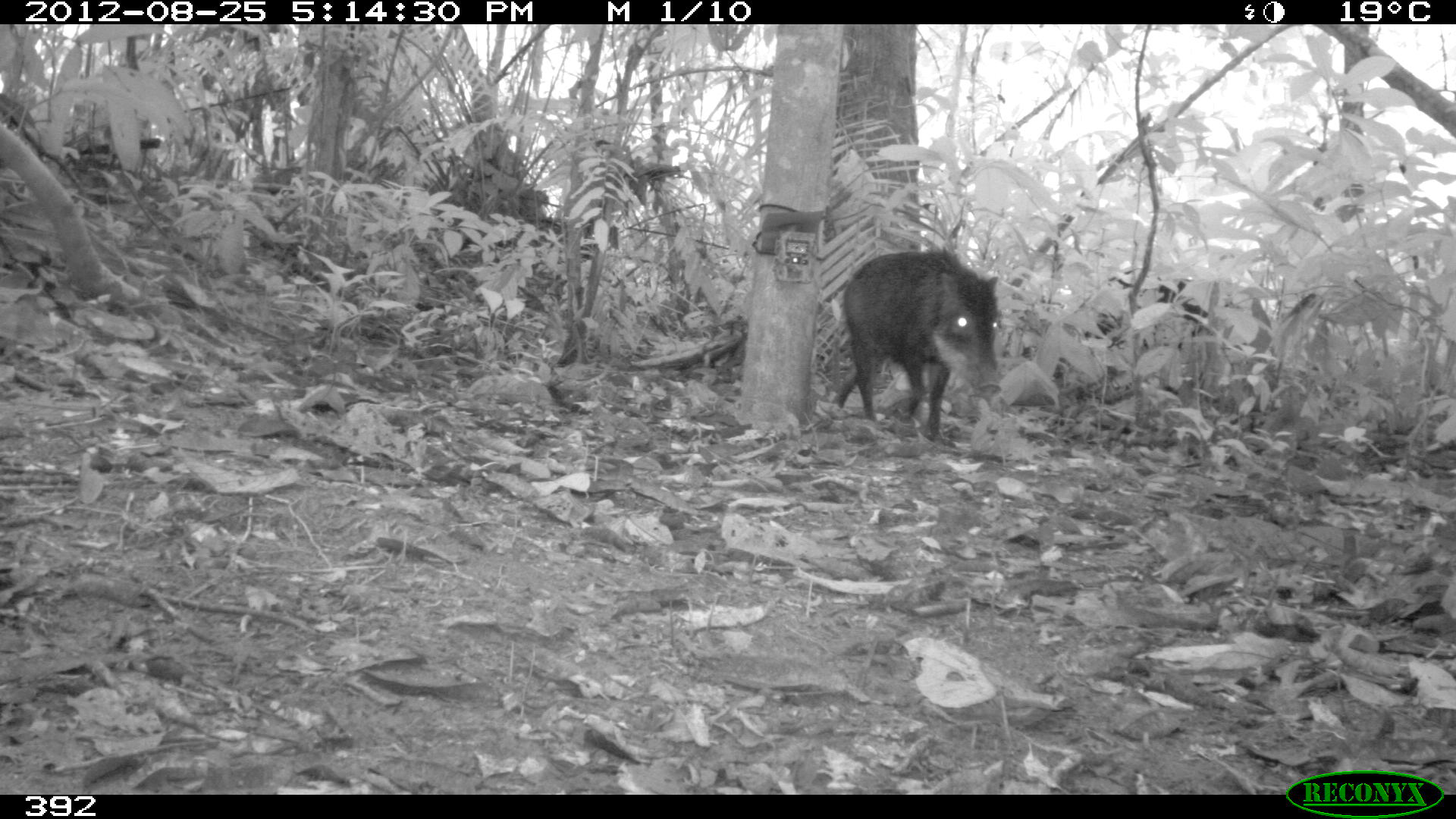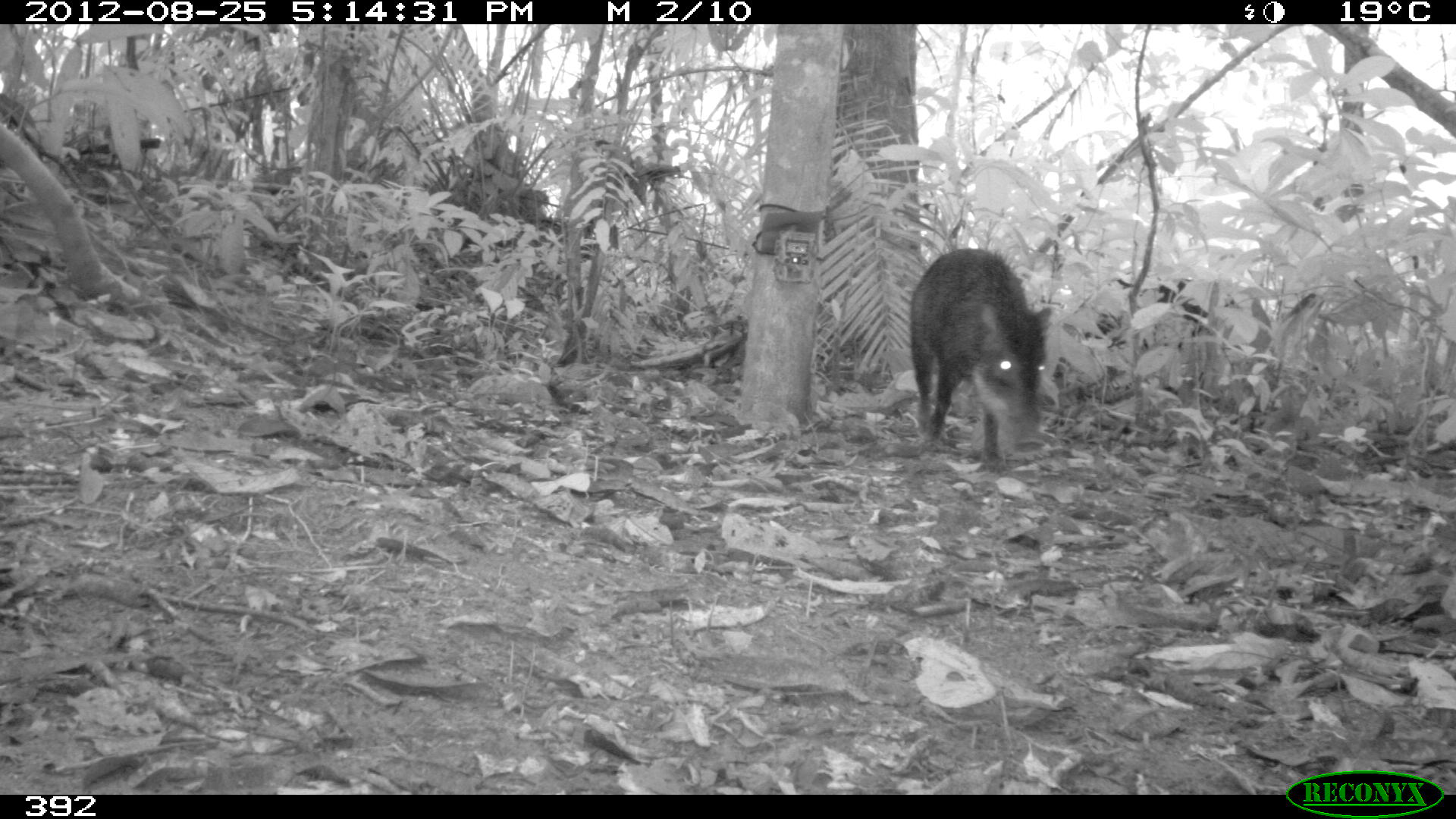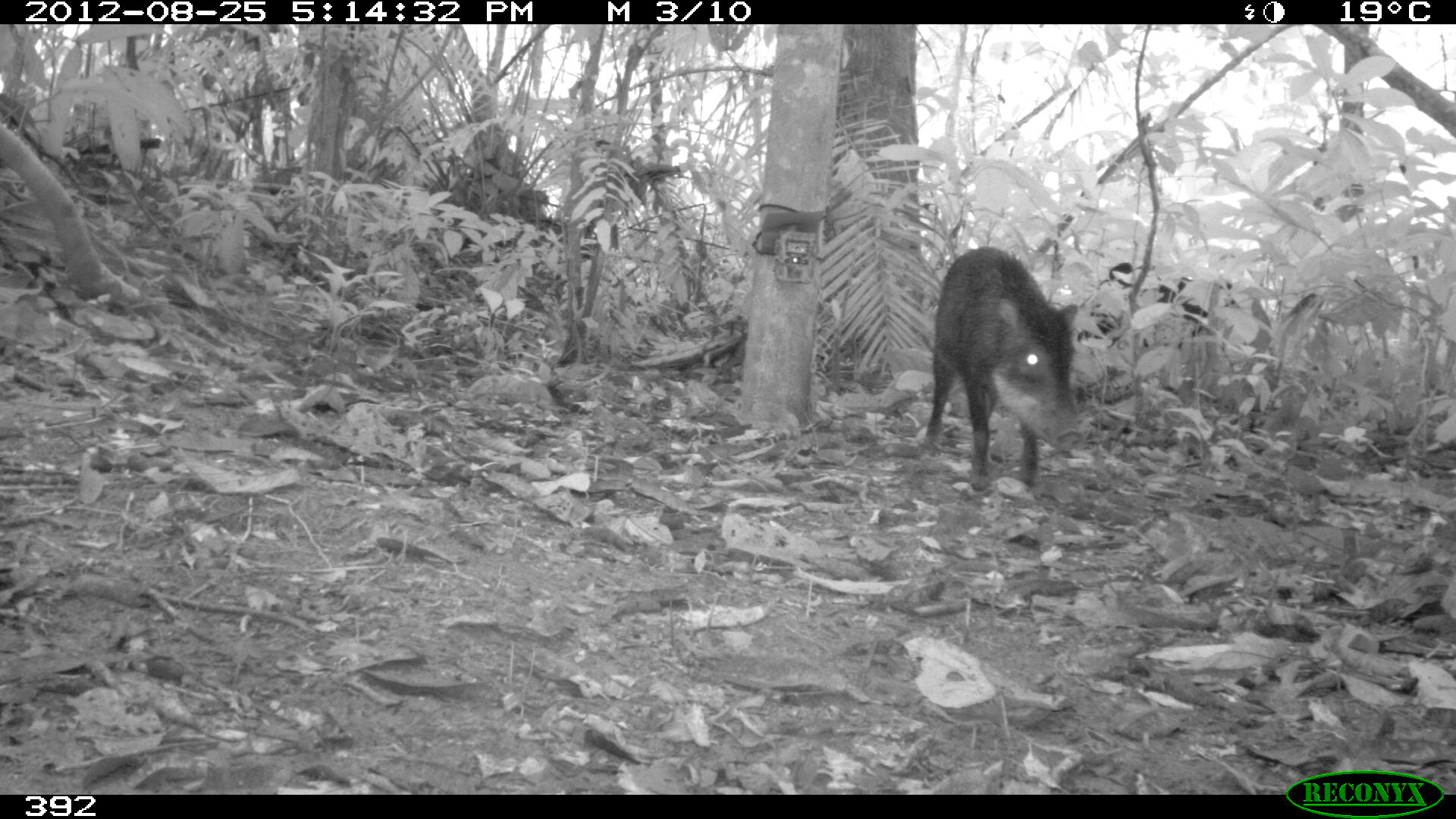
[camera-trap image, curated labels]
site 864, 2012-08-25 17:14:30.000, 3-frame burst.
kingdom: Animalia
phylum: Chordata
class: Mammalia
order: Artiodactyla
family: Tayassuidae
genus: Tayassu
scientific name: Tayassu pecari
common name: white-lipped peccary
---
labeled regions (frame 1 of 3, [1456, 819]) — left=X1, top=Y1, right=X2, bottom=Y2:
tayassu pecari: left=833, top=251, right=1001, bottom=445; left=1062, top=268, right=1216, bottom=357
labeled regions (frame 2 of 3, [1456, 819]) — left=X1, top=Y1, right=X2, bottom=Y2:
tayassu pecari: left=909, top=247, right=1052, bottom=465; left=1078, top=277, right=1250, bottom=358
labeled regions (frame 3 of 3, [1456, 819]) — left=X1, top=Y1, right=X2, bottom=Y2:
tayassu pecari: left=924, top=247, right=1080, bottom=485; left=1074, top=257, right=1237, bottom=369